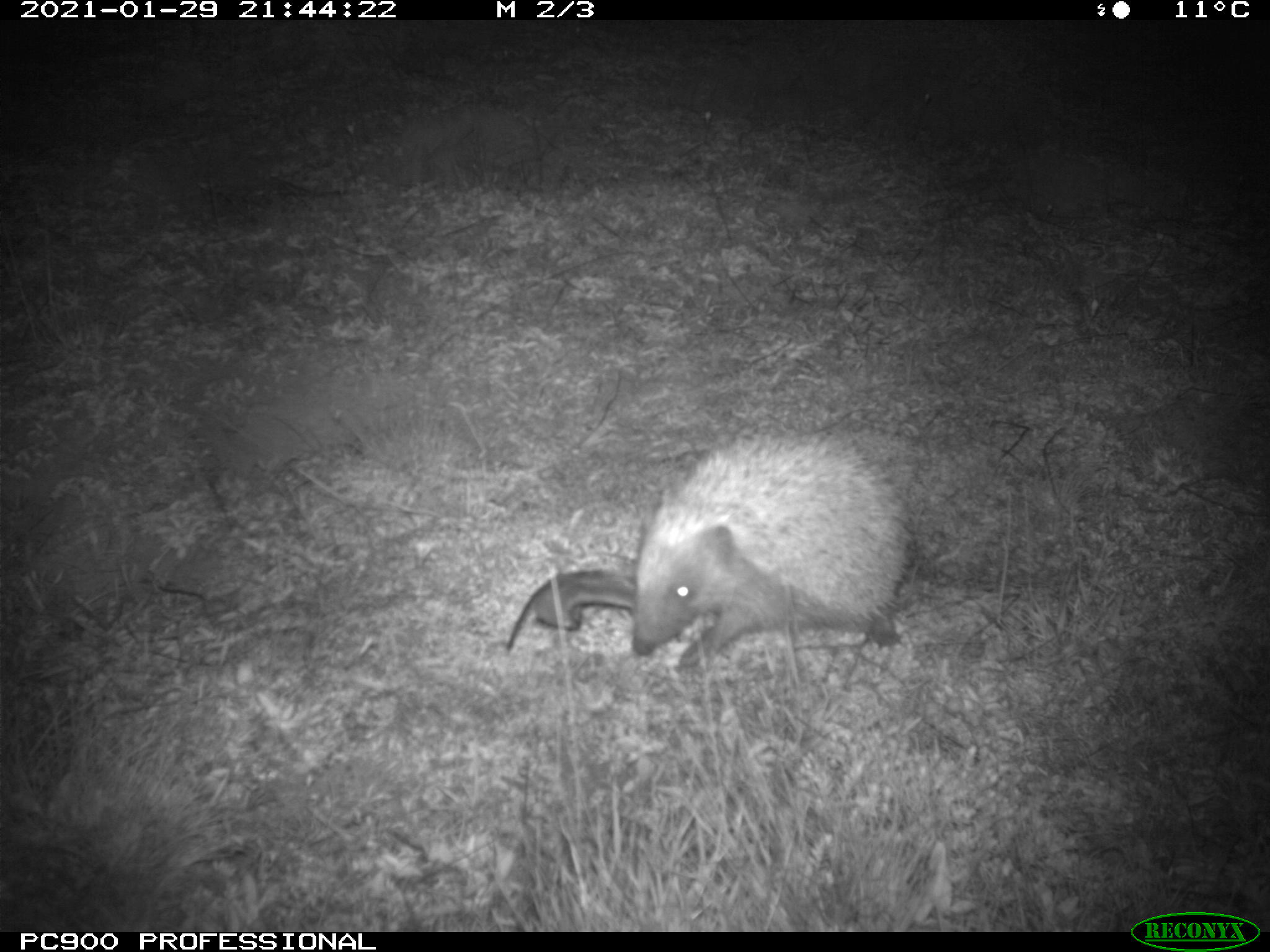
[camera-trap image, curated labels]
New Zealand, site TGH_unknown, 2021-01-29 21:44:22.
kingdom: Animalia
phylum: Chordata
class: Mammalia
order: Eulipotyphla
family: Erinaceidae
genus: Erinaceus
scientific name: Erinaceus europaeus europaeus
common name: european hedgehog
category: hedgehog